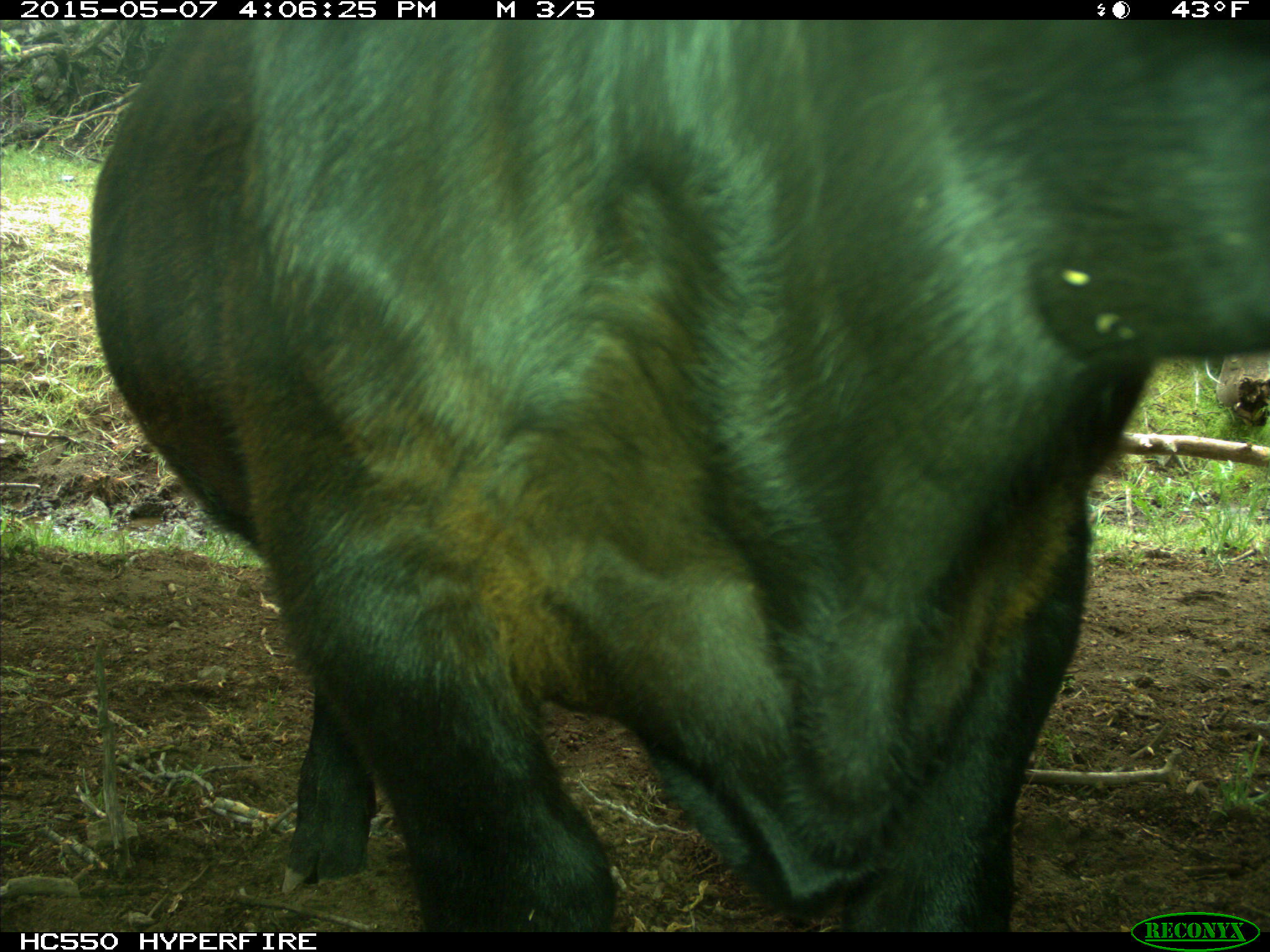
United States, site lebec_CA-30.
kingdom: Animalia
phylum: Chordata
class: Mammalia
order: Artiodactyla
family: Bovidae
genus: Bos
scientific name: Bos taurus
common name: domestic cow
Bos taurus (domestic cow).